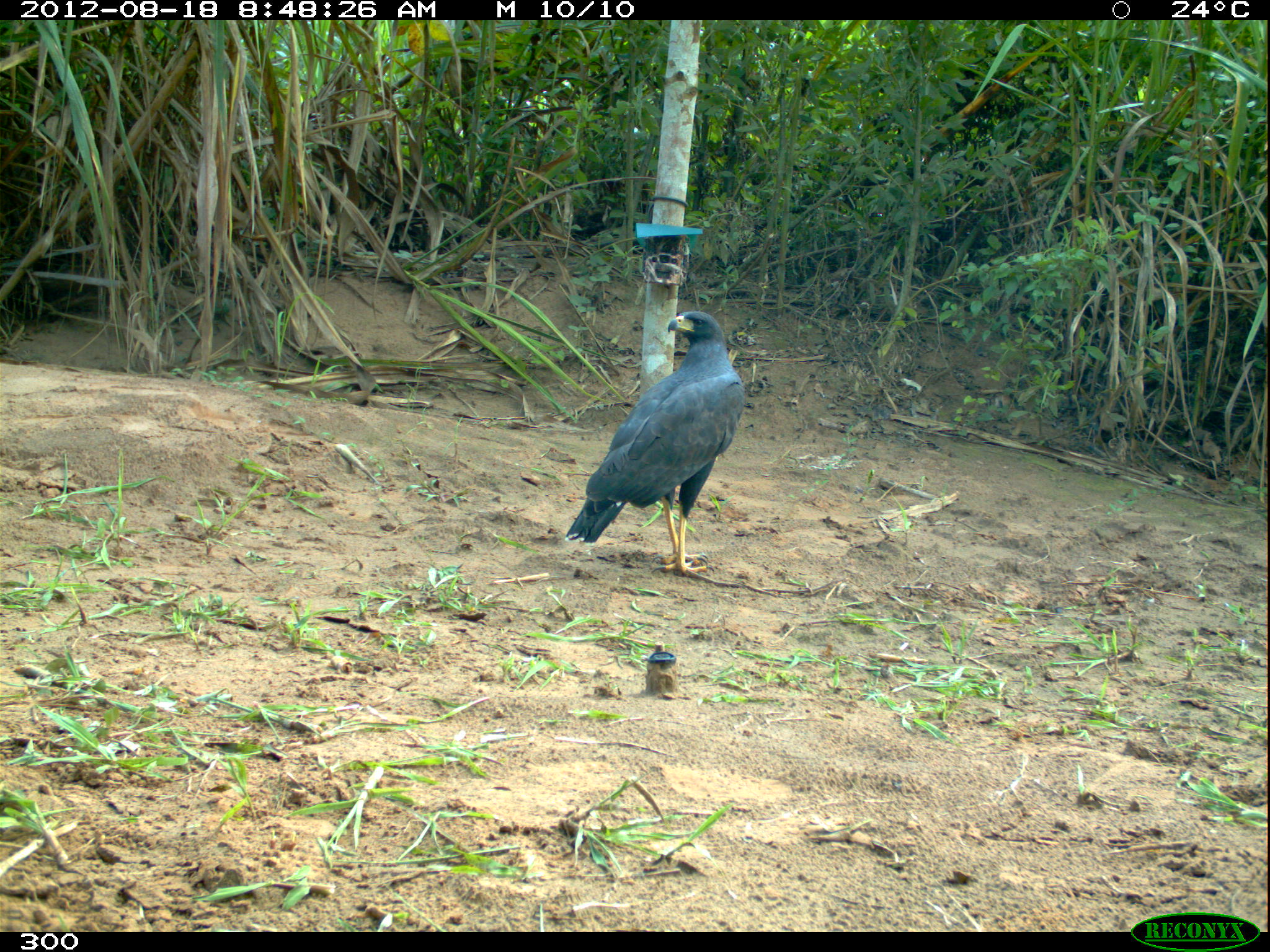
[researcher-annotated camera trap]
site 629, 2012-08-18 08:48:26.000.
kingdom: Animalia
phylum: Chordata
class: Aves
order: Accipitriformes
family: Accipitridae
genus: Buteogallus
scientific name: Buteogallus urubitinga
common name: great black hawk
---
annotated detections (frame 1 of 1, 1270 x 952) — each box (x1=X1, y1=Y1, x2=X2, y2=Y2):
buteogallus urubitinga: (x1=564, y1=309, x2=745, y2=576)